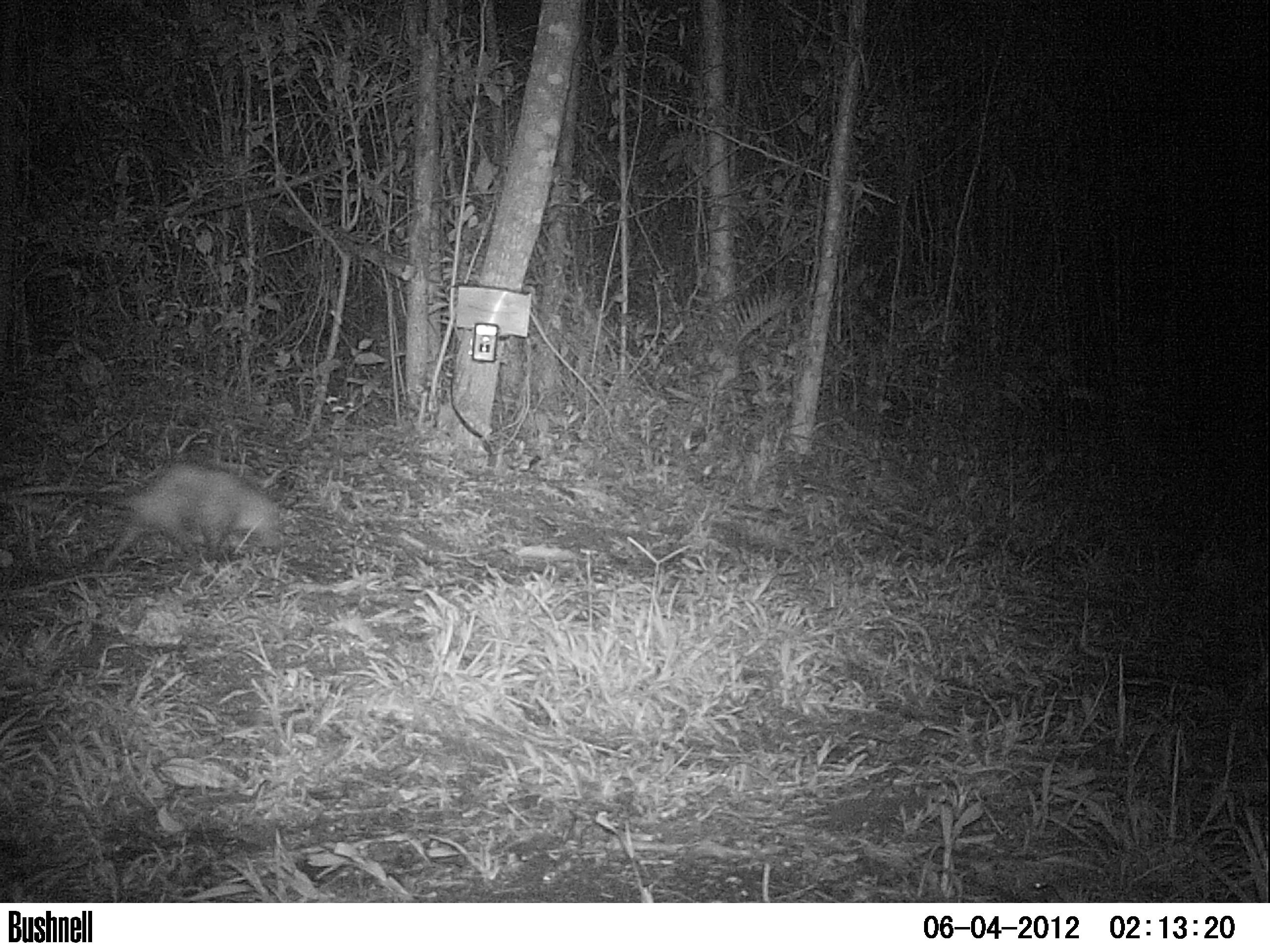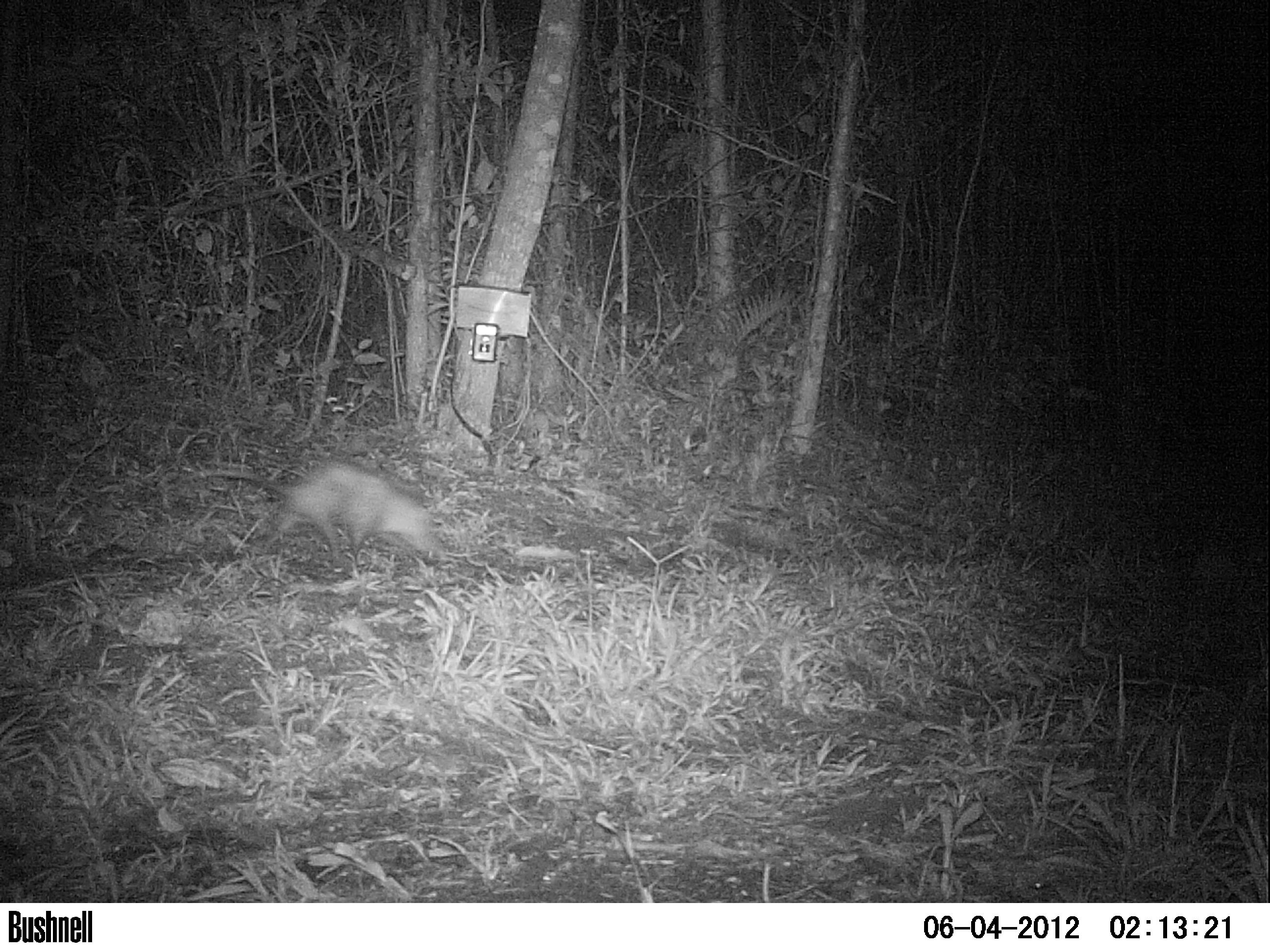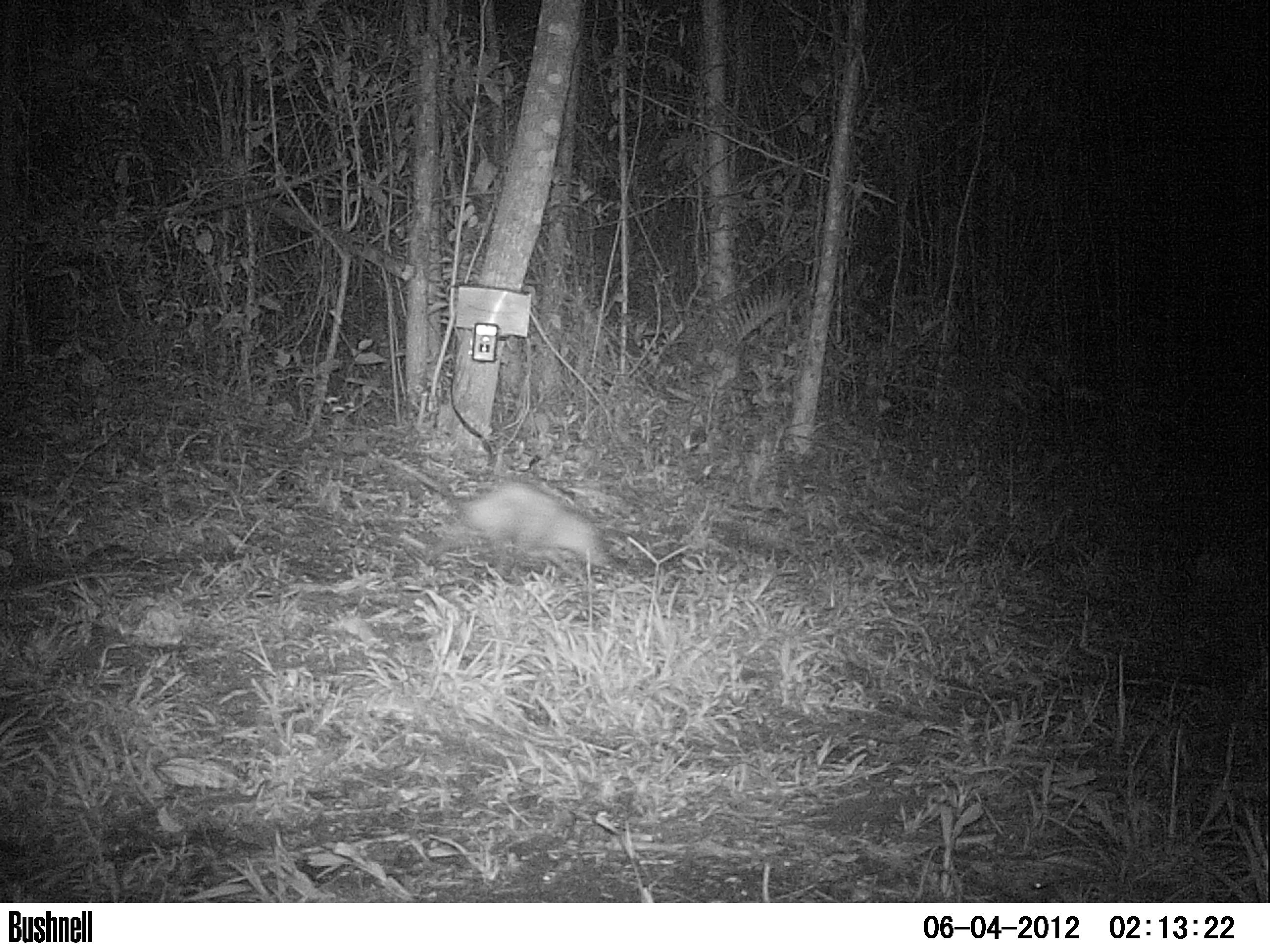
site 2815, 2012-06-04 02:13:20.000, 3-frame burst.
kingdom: Animalia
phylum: Chordata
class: Mammalia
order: Didelphimorphia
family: Didelphidae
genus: Didelphis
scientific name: Didelphis virginiana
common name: virginia opossum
Didelphis virginiana (virginia opossum), count 1, age adult.